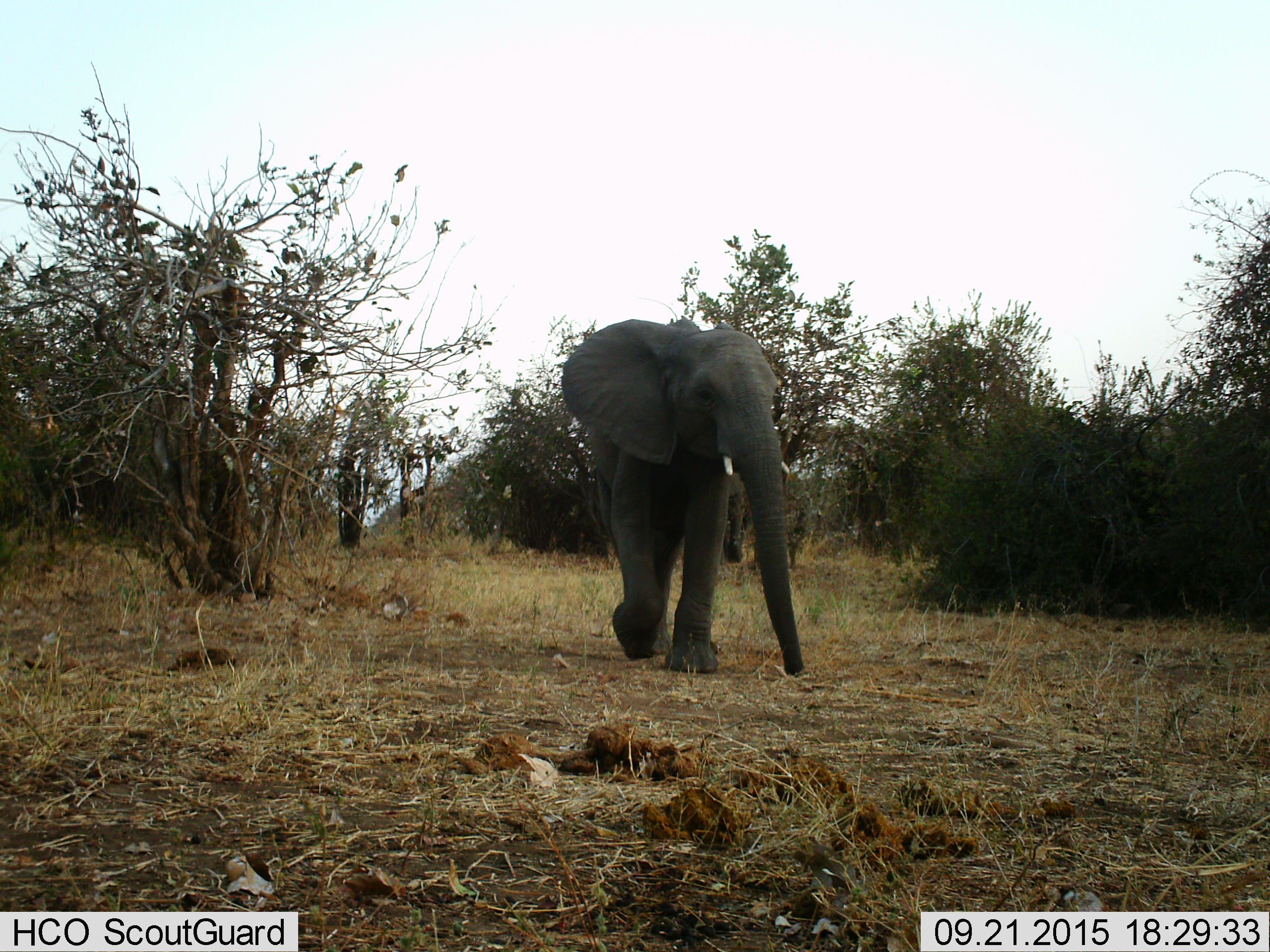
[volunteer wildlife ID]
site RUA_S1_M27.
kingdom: Animalia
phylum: Chordata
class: Mammalia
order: Proboscidea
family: Elephantidae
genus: Loxodonta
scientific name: Loxodonta africana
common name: african bush elephant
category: elephant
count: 1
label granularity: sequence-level